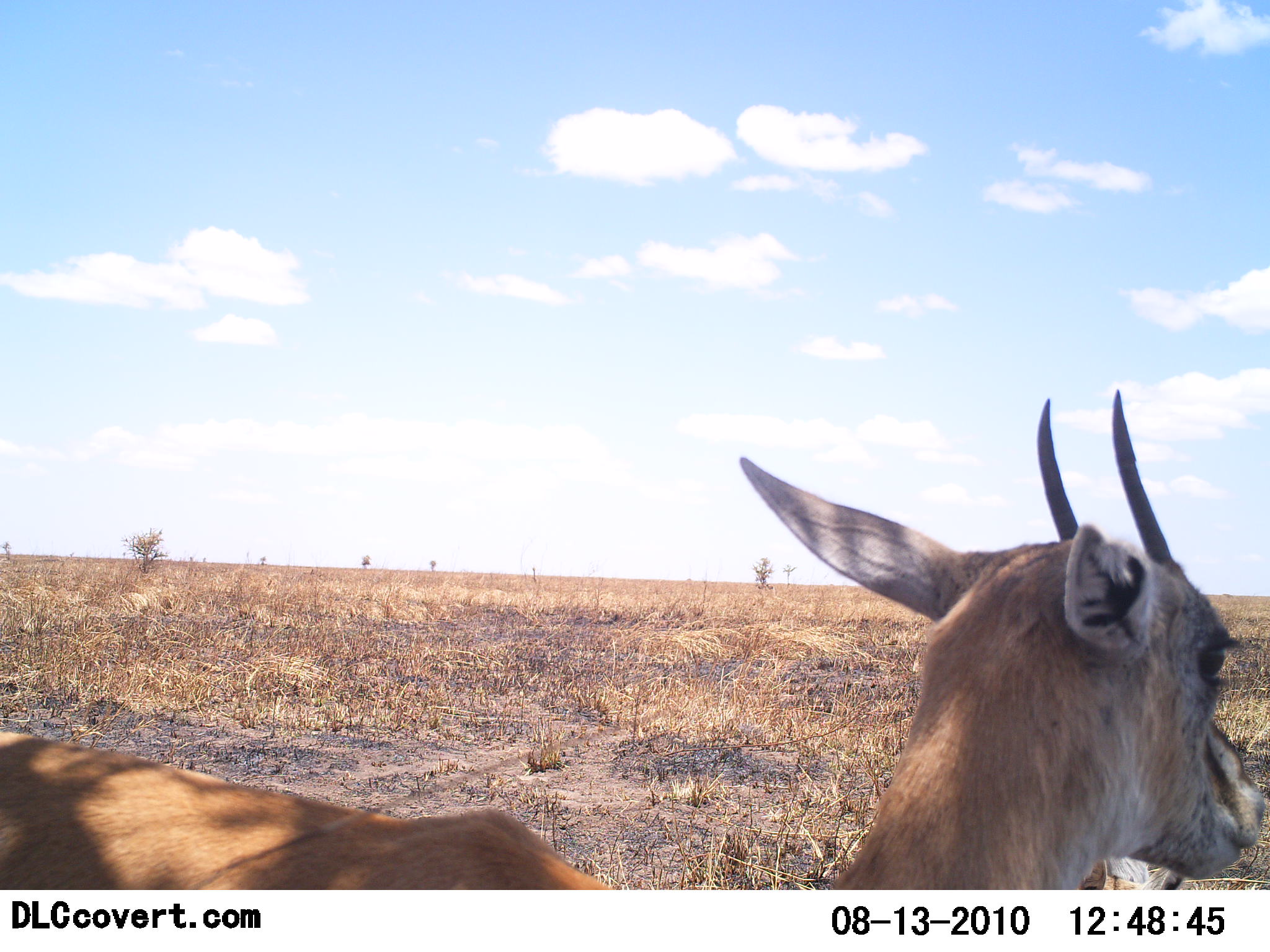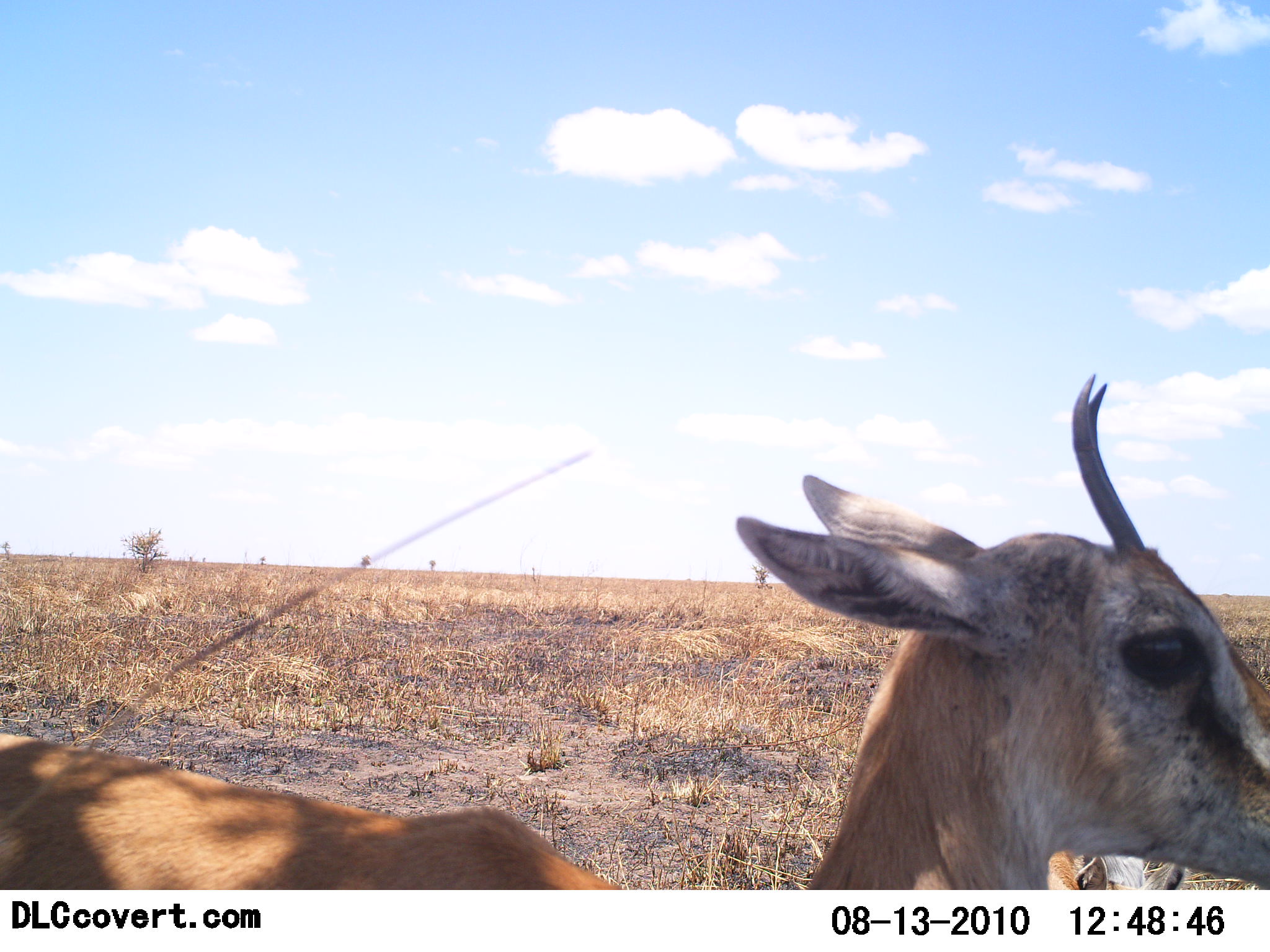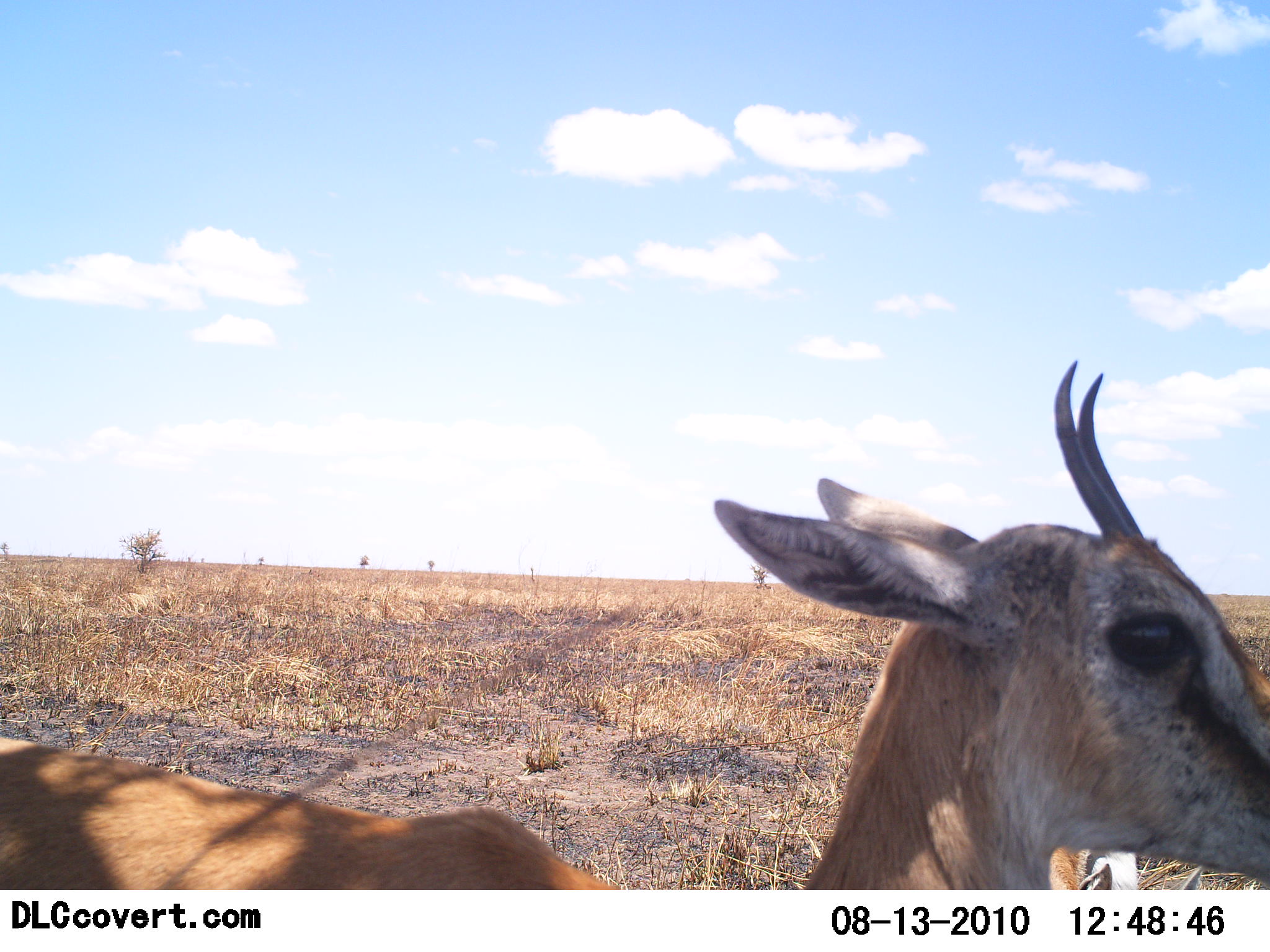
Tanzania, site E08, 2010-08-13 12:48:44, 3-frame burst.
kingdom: Animalia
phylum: Chordata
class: Mammalia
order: Artiodactyla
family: Bovidae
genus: Eudorcas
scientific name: Eudorcas thomsonii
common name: thomson's gazelle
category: gazellethomsons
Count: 2.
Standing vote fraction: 100%.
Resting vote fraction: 17%.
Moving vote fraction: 0%.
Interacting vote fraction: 0%.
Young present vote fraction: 0%.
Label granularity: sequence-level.